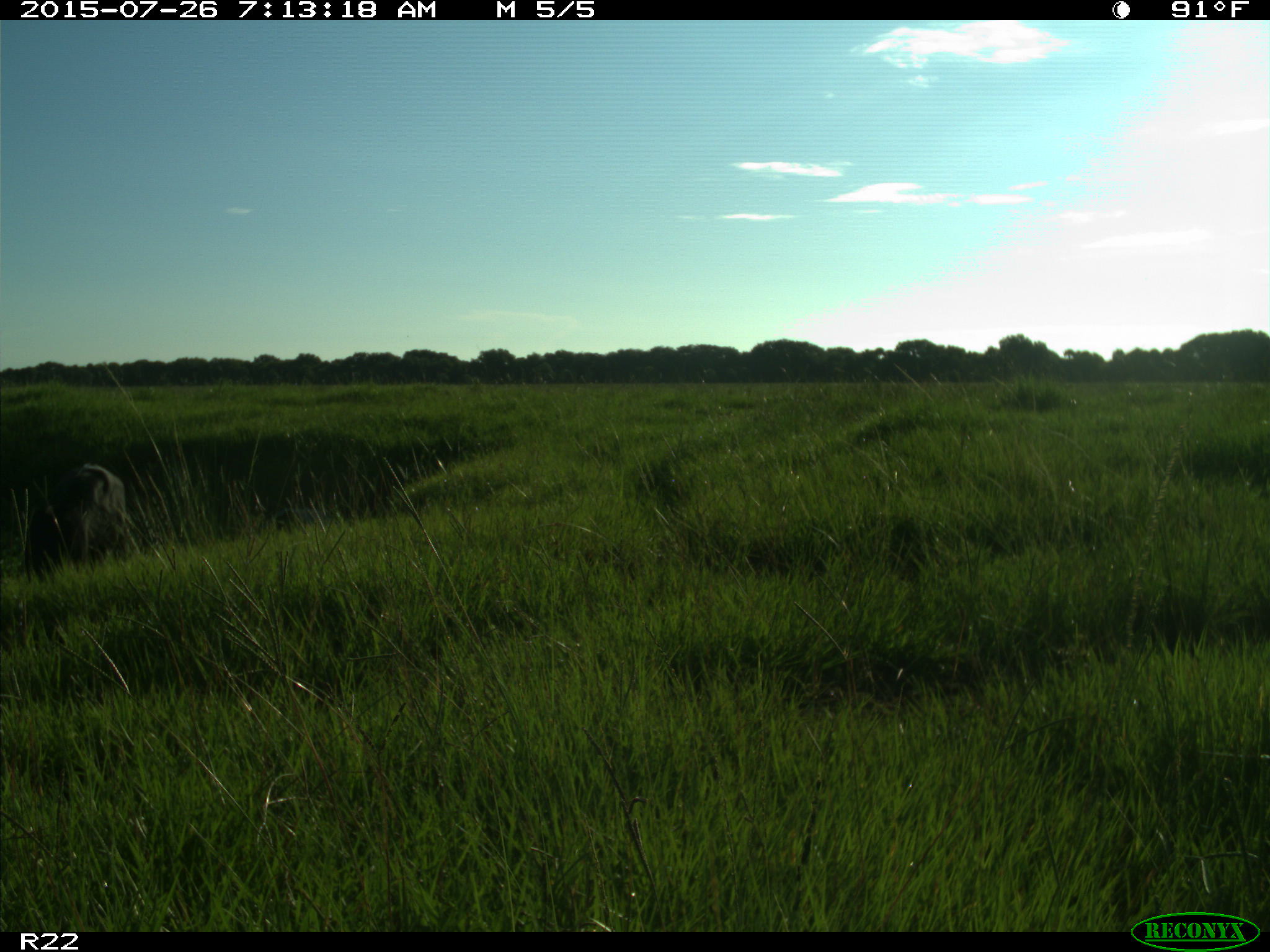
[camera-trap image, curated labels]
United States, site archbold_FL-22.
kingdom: Animalia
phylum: Chordata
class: Mammalia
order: Artiodactyla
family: Bovidae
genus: Bos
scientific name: Bos taurus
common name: domestic cow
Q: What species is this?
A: Bos taurus (domestic cow).